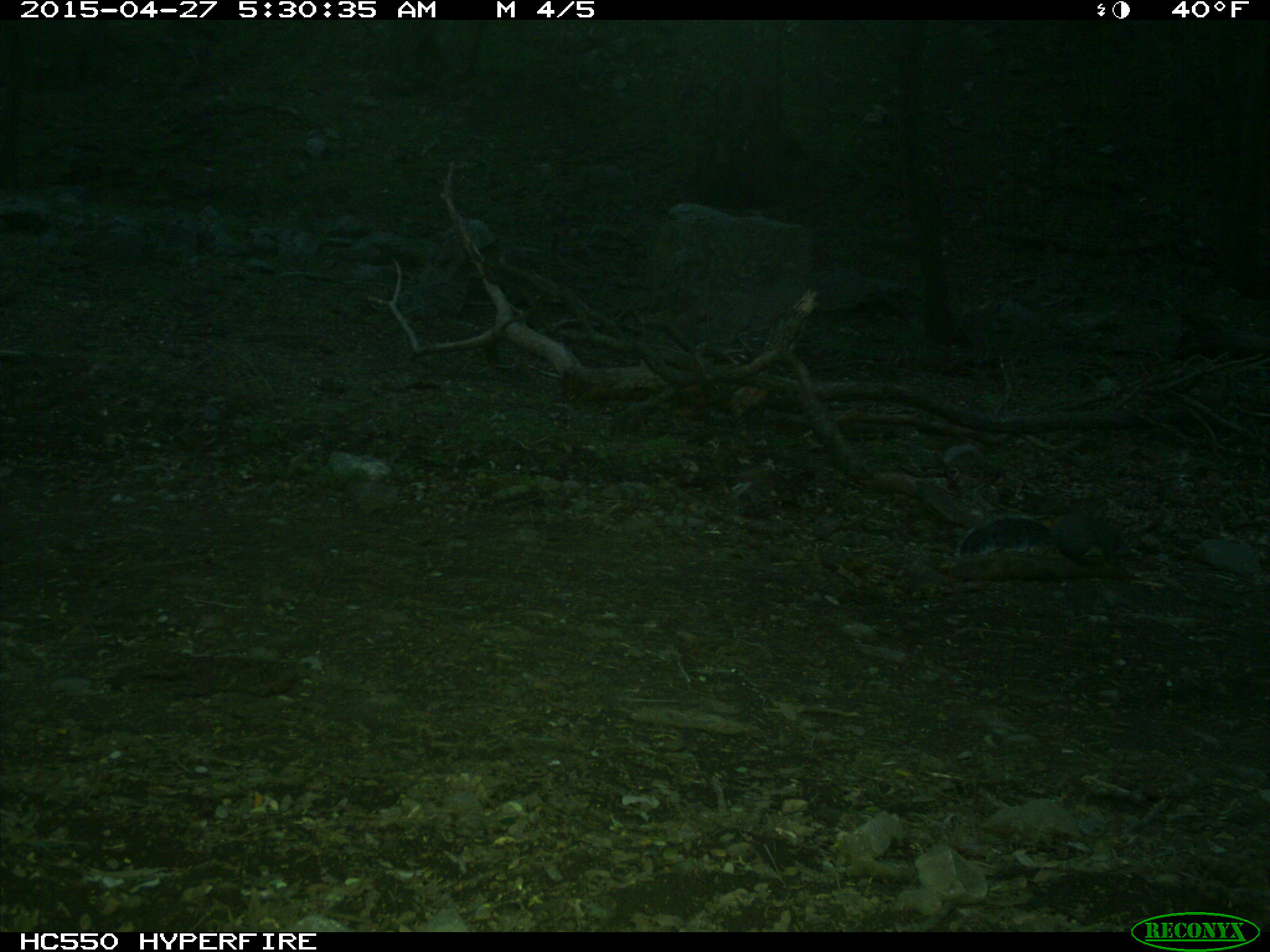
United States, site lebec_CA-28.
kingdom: Animalia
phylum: Chordata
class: Mammalia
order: Rodentia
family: Sciuridae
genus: Sciurus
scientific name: Sciurus carolinensis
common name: eastern gray squirrel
Sciurus carolinensis (eastern gray squirrel).